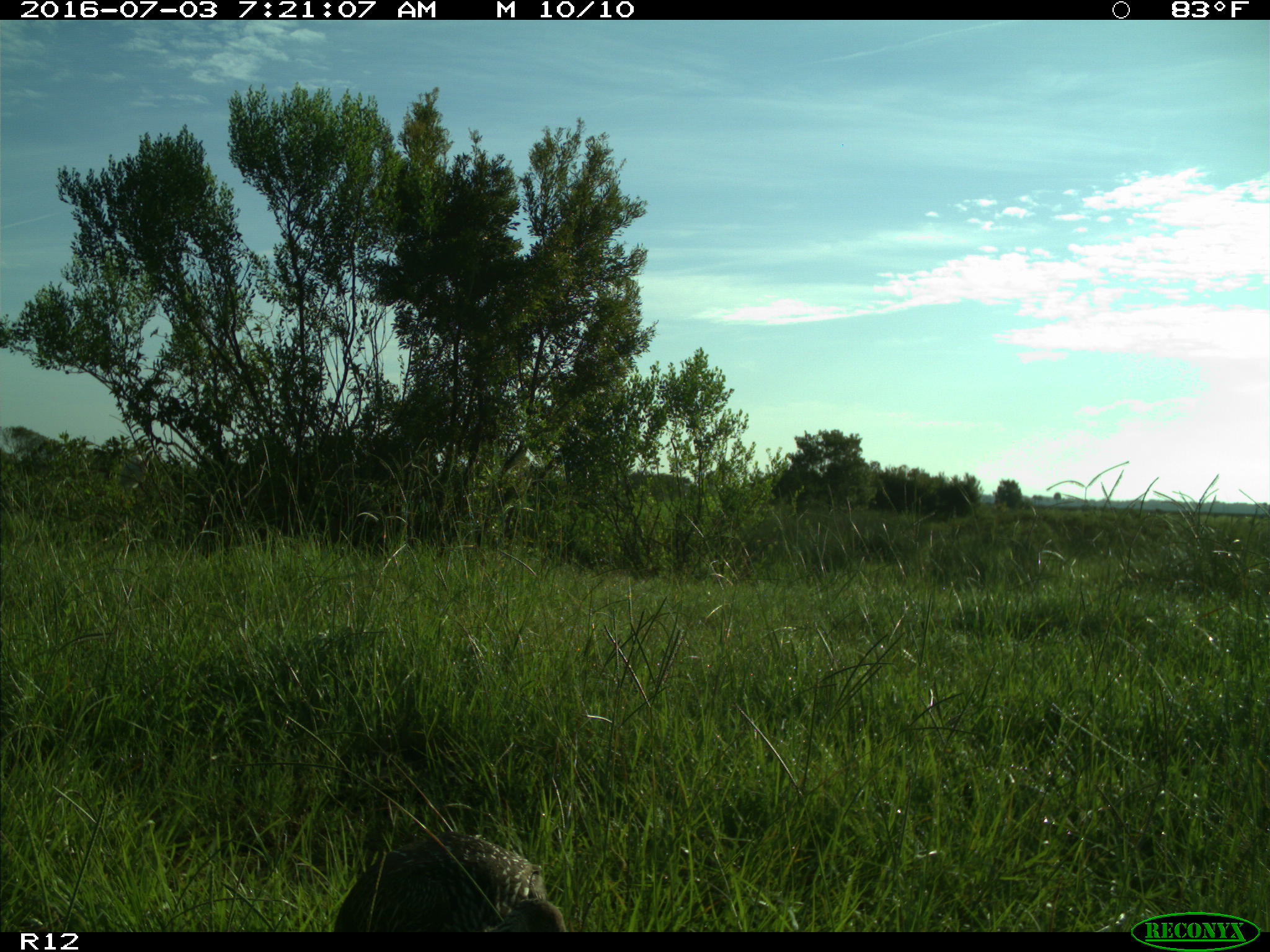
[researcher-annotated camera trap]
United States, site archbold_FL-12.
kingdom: Animalia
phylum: Chordata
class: Aves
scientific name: Aves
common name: birds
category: unidentified bird